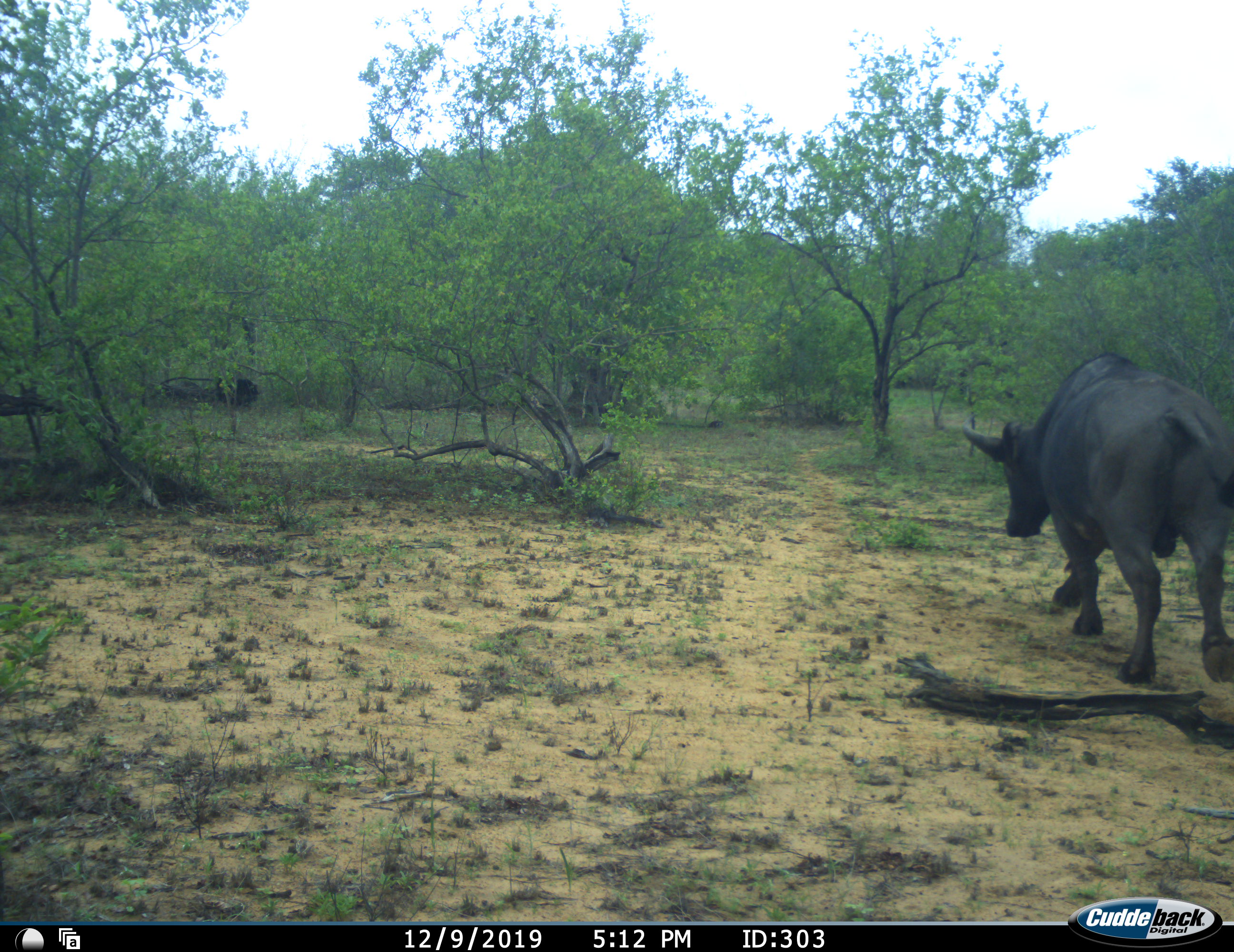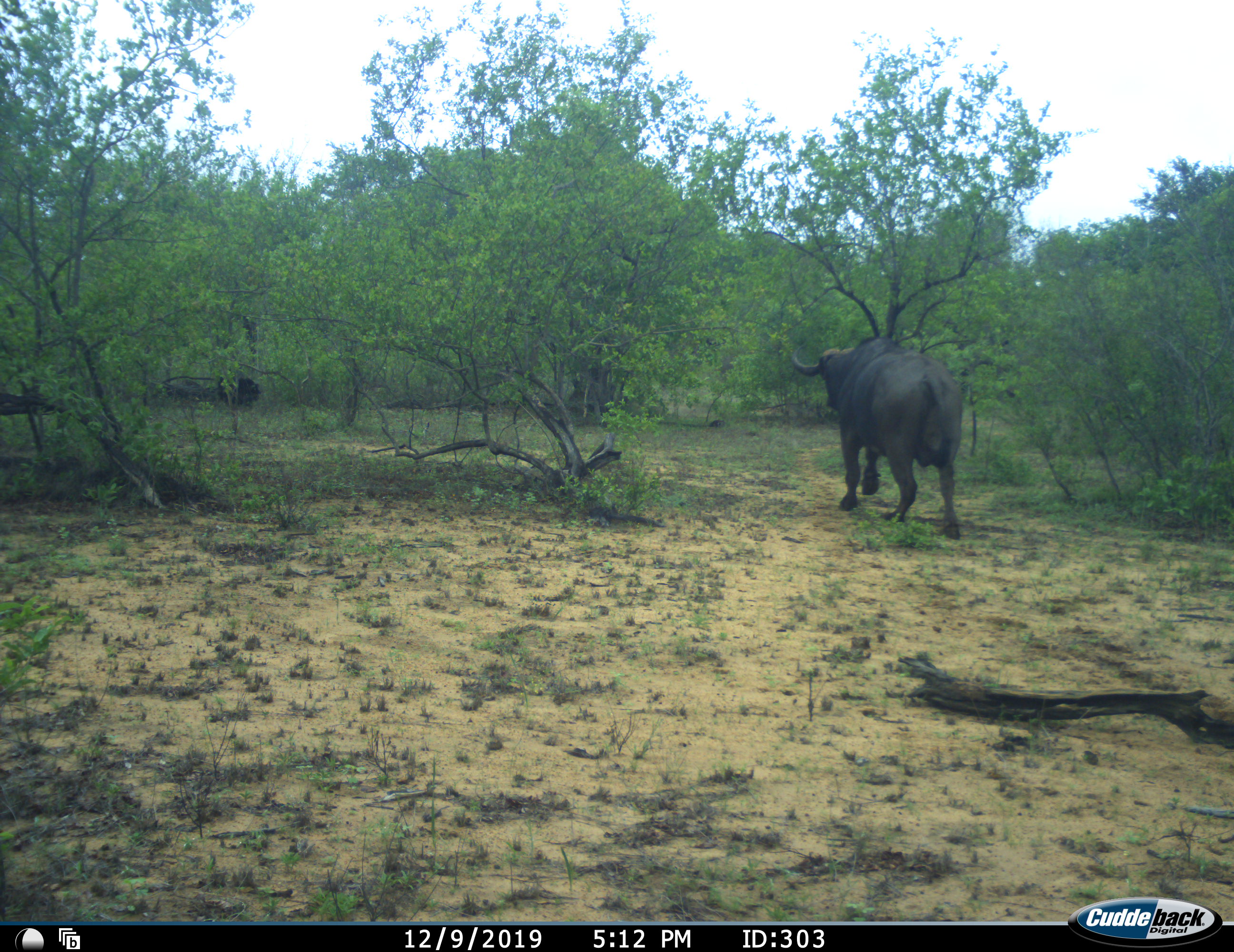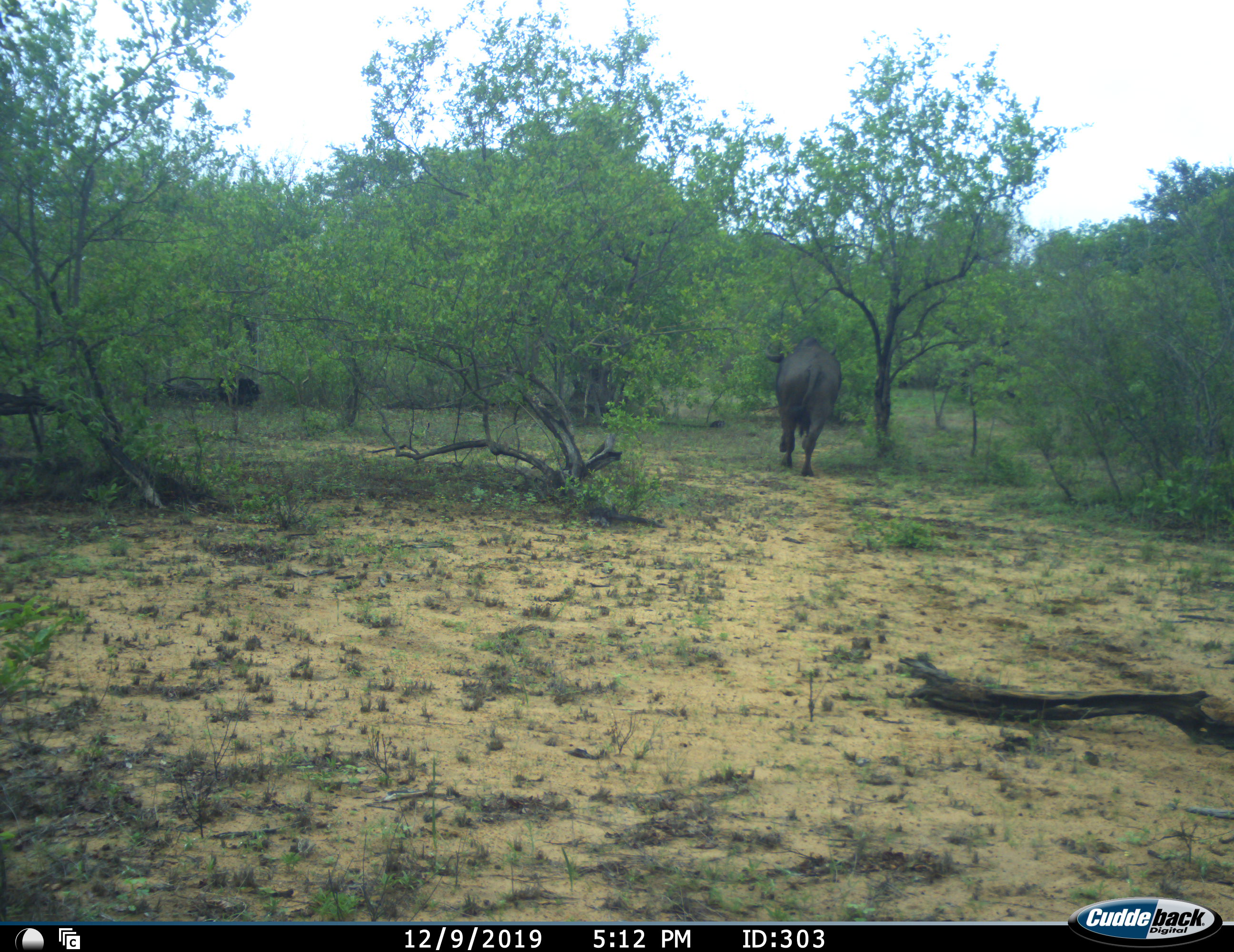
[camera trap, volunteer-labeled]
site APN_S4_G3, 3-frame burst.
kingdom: Animalia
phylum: Chordata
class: Mammalia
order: Artiodactyla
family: Bovidae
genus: Syncerus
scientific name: Syncerus caffer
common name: african buffalo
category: buffalo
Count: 1.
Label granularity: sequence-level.